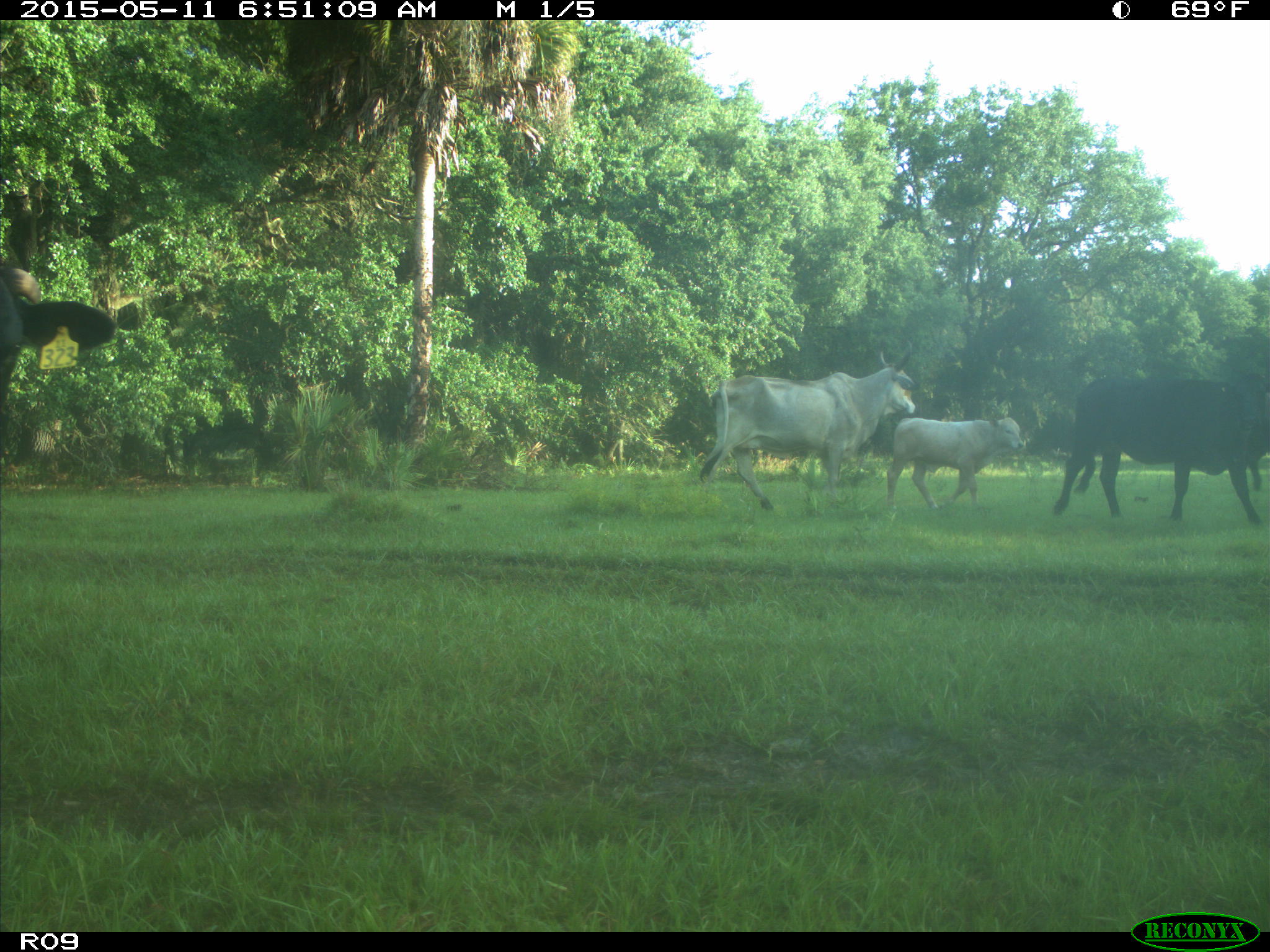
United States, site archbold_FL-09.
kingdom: Animalia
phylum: Chordata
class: Mammalia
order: Artiodactyla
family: Bovidae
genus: Bos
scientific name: Bos taurus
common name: domestic cow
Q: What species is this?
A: Bos taurus (domestic cow).